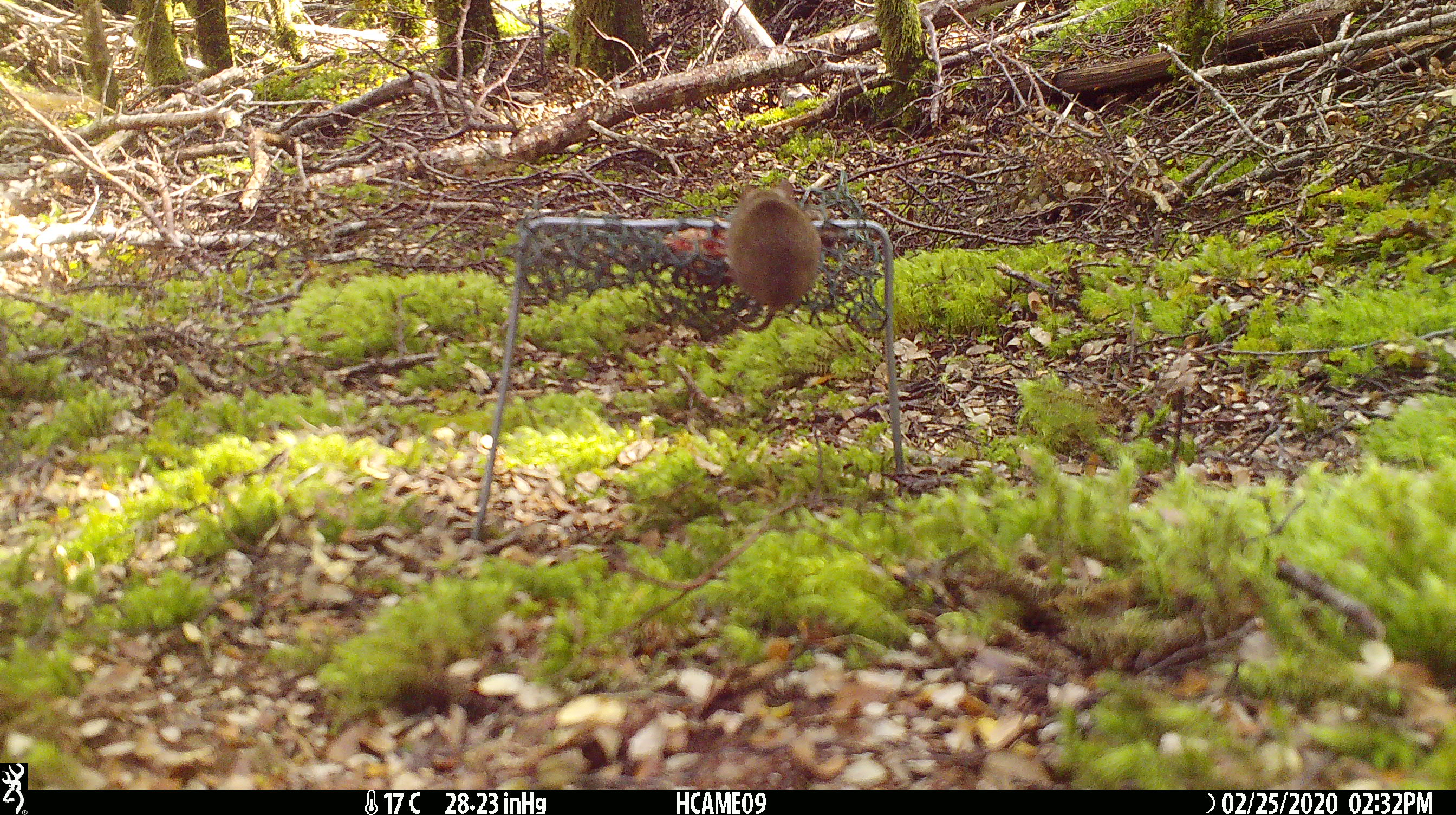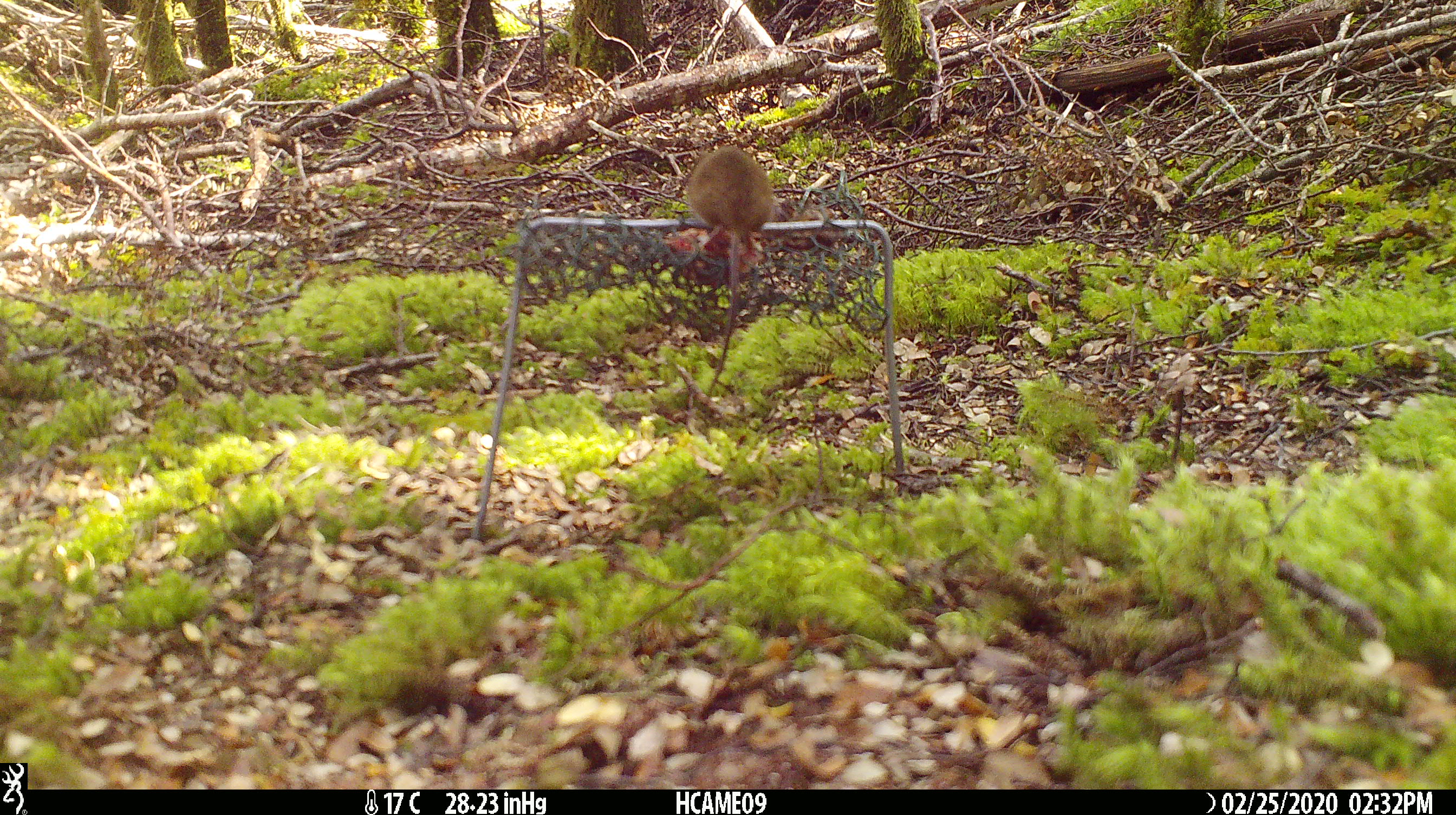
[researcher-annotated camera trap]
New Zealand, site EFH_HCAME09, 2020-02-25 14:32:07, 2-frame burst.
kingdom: Animalia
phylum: Chordata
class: Mammalia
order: Rodentia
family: Muridae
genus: Mus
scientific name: Mus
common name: mouse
Mouse (Mus).